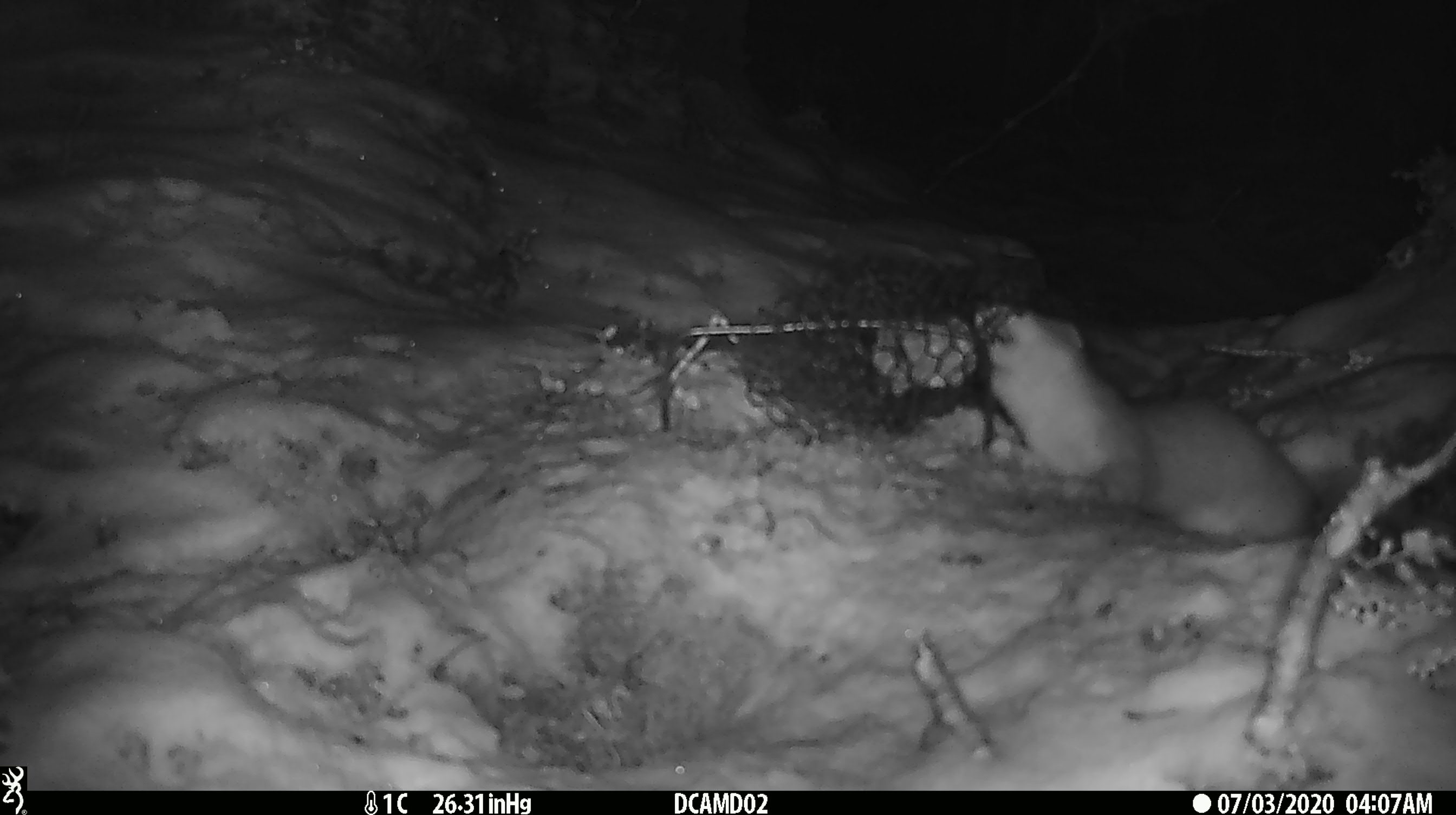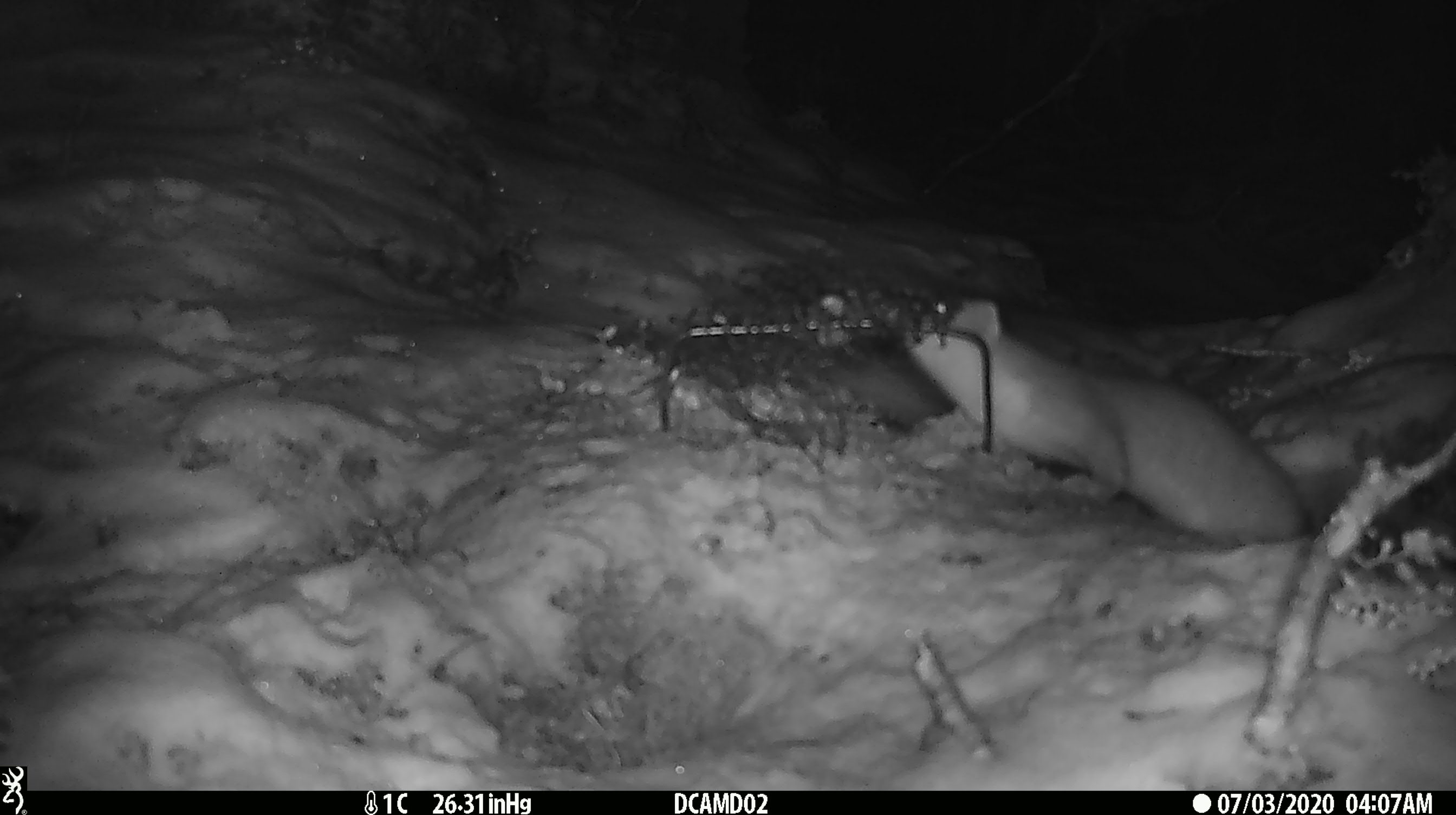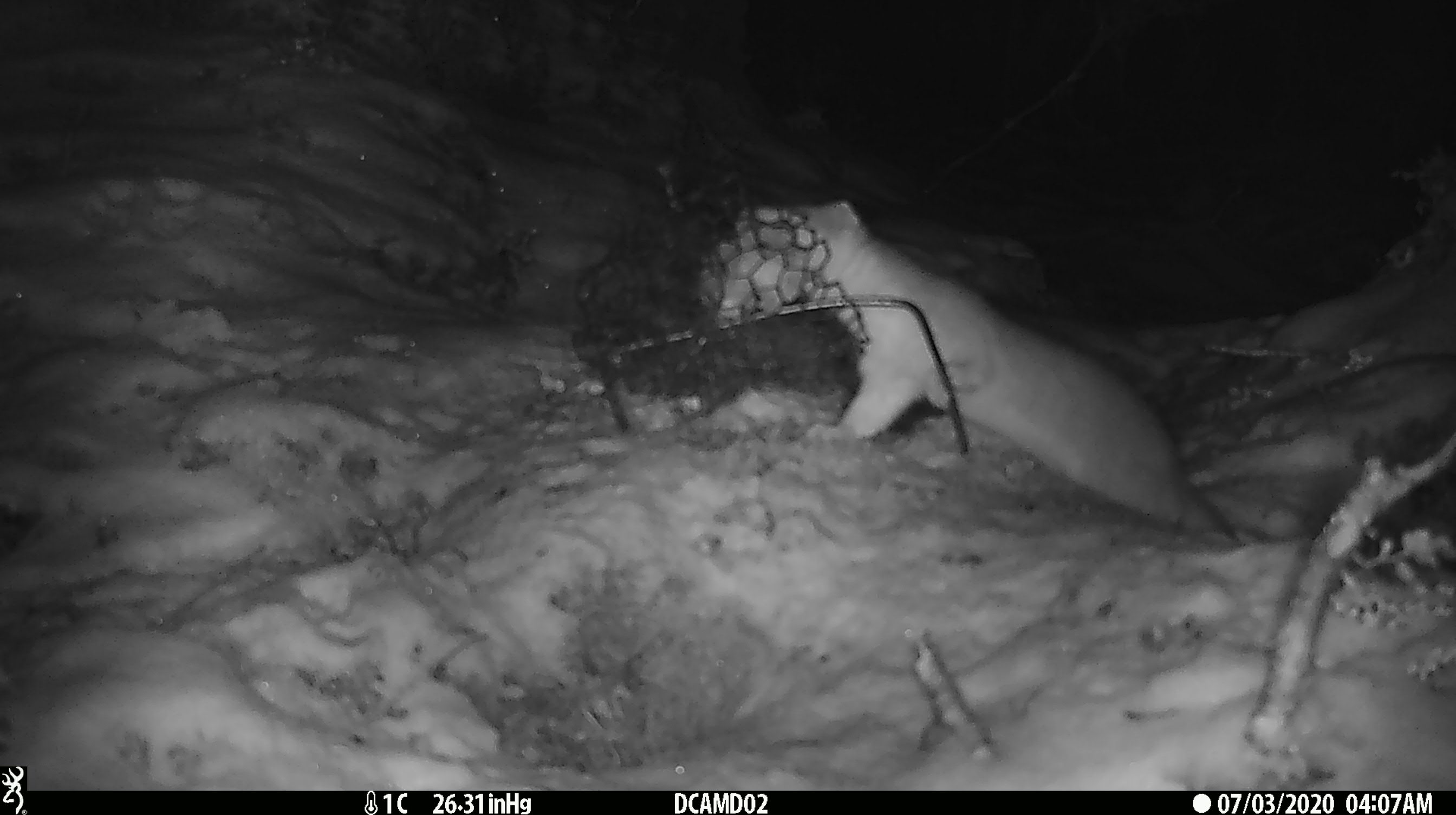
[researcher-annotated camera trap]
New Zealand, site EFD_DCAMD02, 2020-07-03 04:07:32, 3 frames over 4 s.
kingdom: Animalia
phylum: Chordata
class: Mammalia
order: Carnivora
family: Mustelidae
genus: Mustela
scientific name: Mustela erminea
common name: stoat